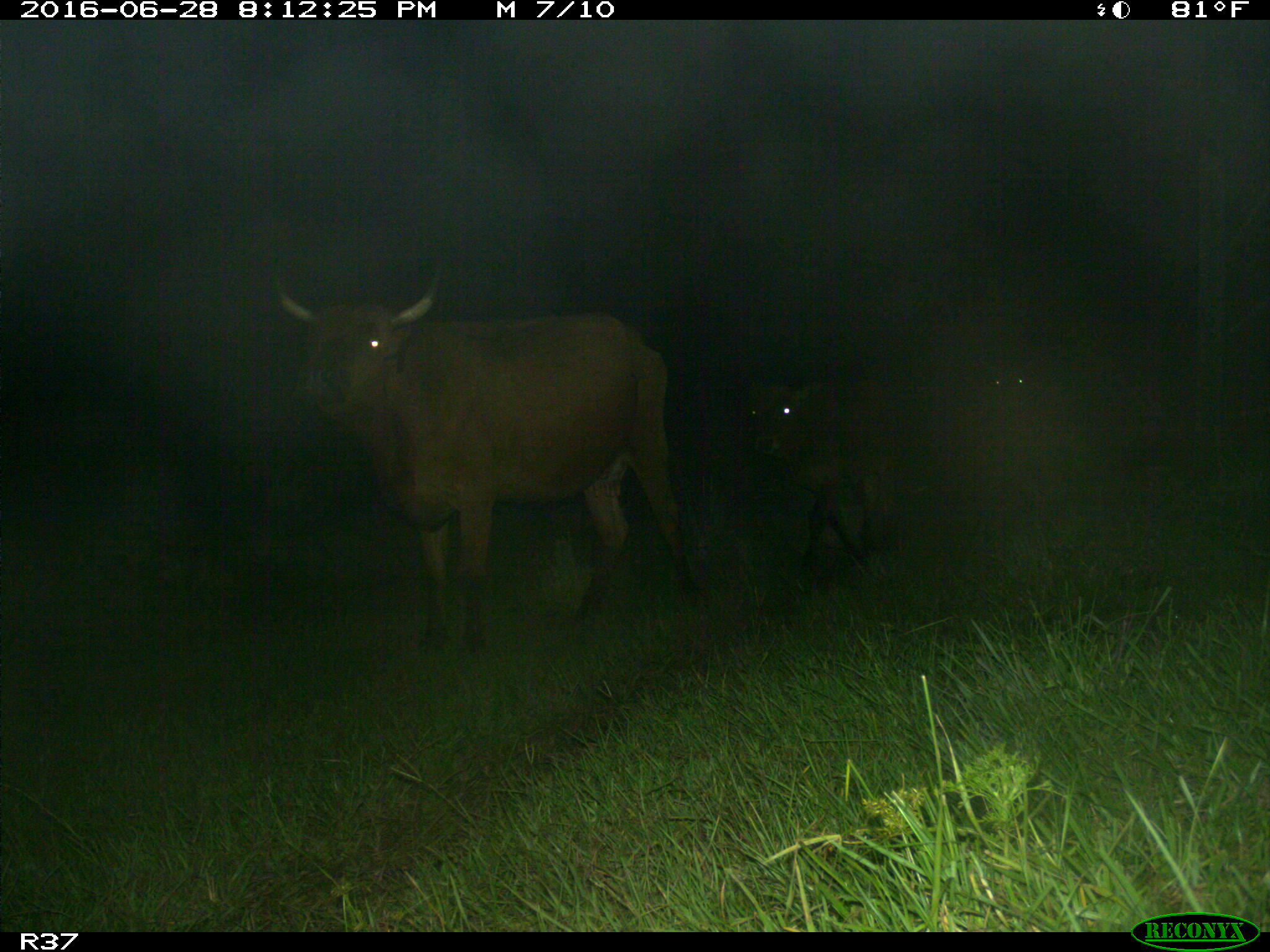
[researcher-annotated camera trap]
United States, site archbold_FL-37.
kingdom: Animalia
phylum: Chordata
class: Mammalia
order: Artiodactyla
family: Bovidae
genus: Bos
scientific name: Bos taurus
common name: domestic cow